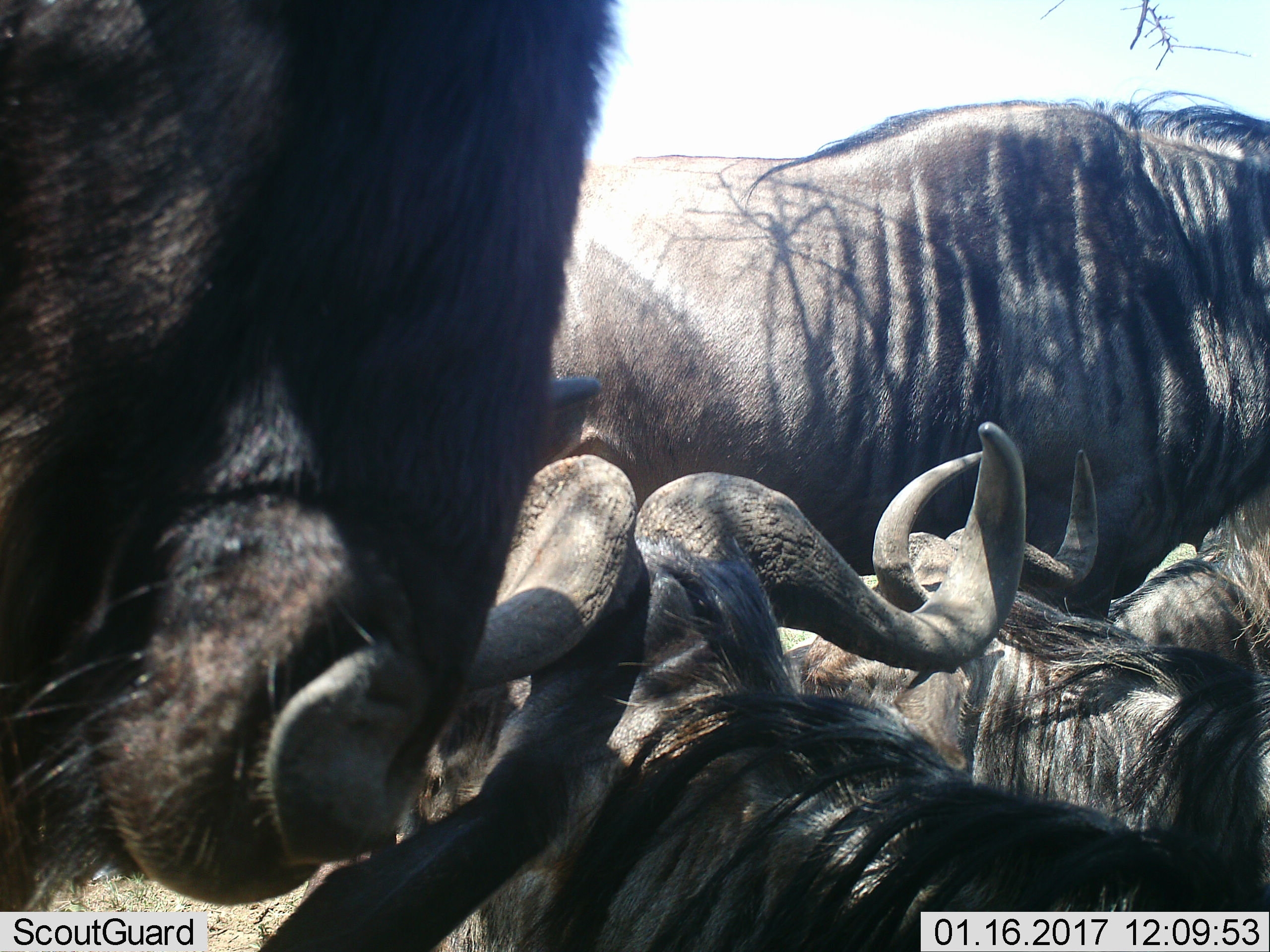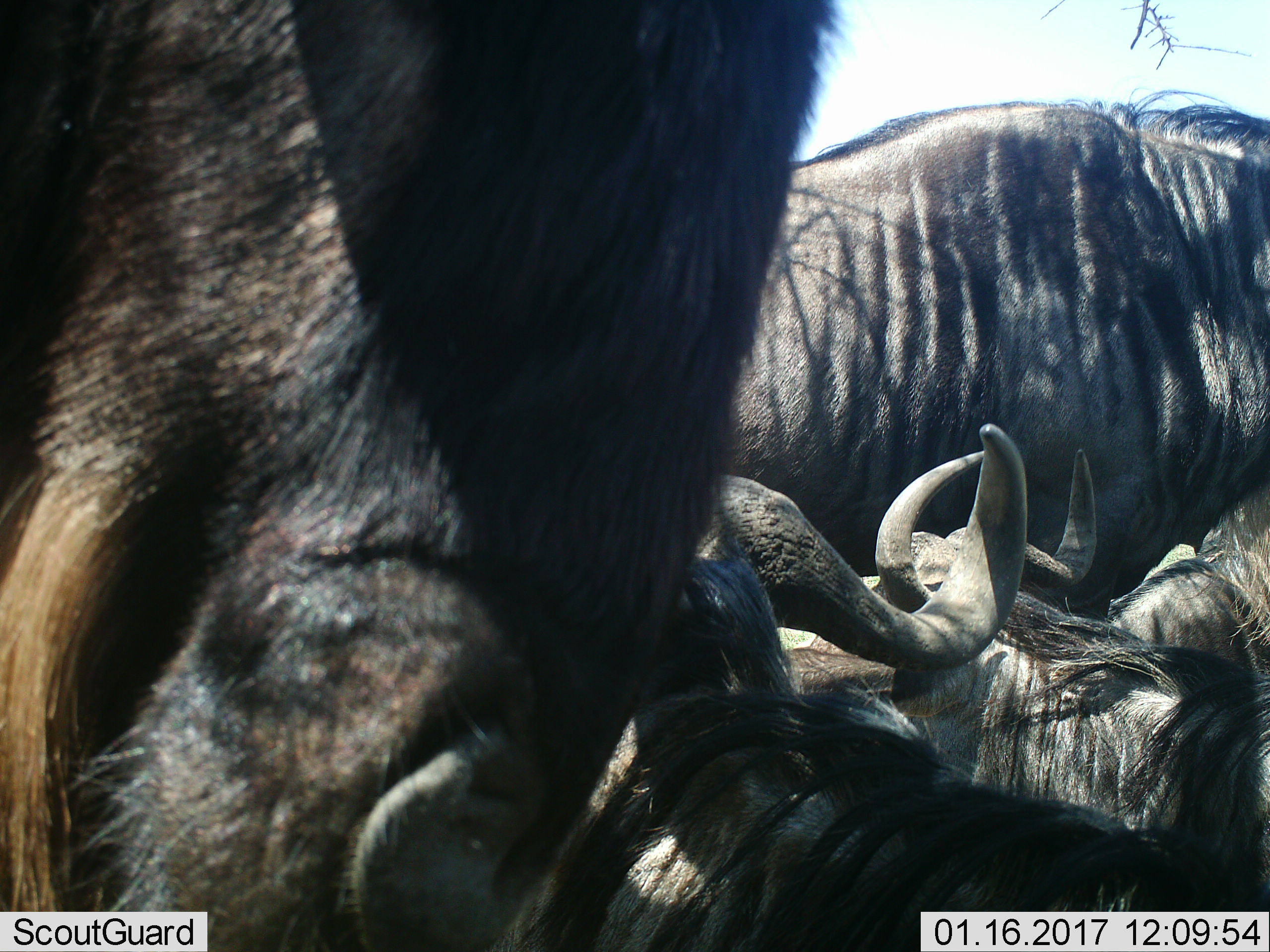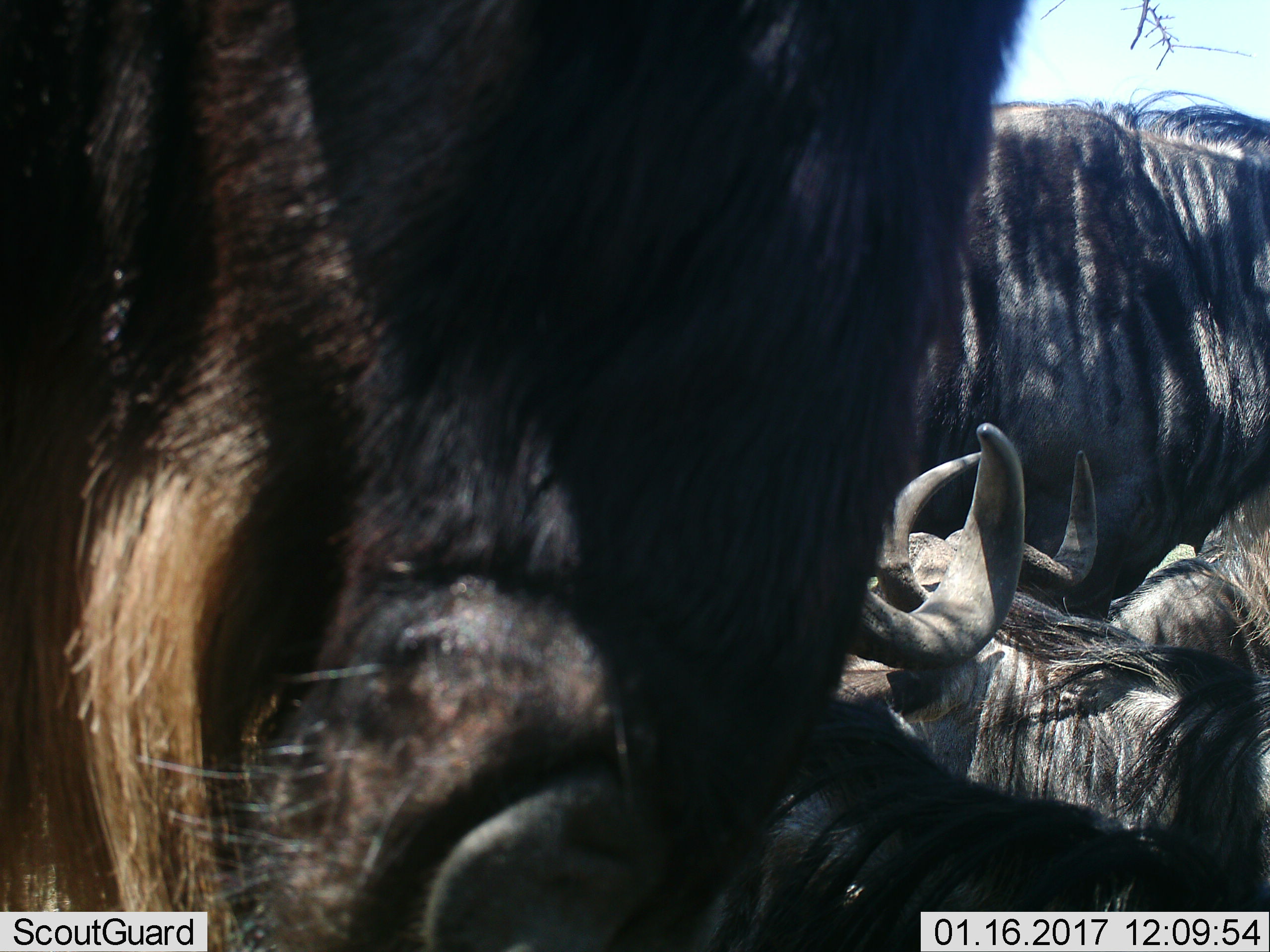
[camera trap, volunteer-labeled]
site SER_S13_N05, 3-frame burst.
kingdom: Animalia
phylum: Chordata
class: Mammalia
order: Artiodactyla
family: Bovidae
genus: Connochaetes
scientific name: Connochaetes taurinus taurinus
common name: blue wildebeest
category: wildebeestblue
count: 5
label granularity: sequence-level